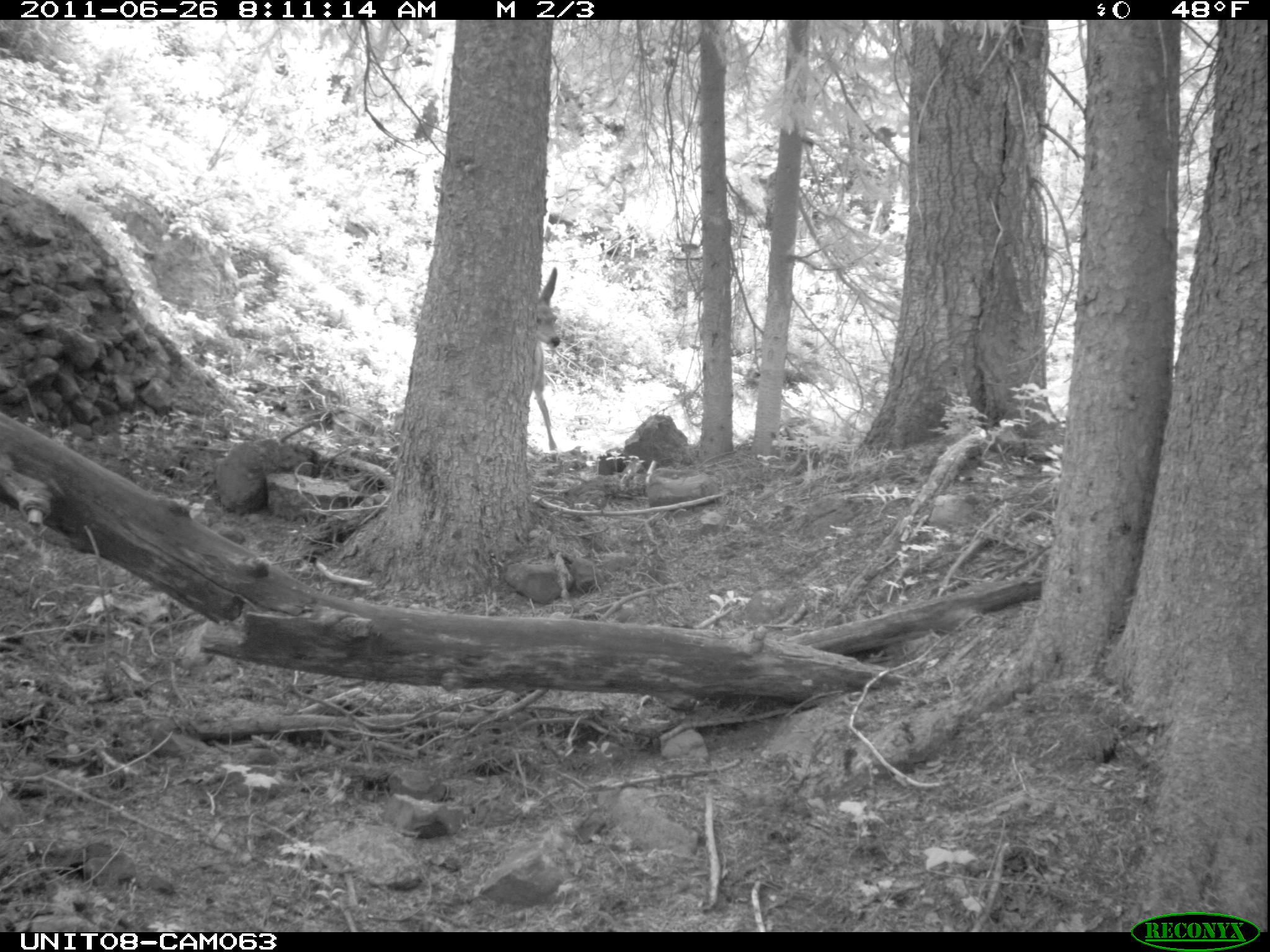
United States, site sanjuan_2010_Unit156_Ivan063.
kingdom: Animalia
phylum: Chordata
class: Mammalia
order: Artiodactyla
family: Cervidae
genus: Odocoileus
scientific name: Odocoileus hemionus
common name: mule deer